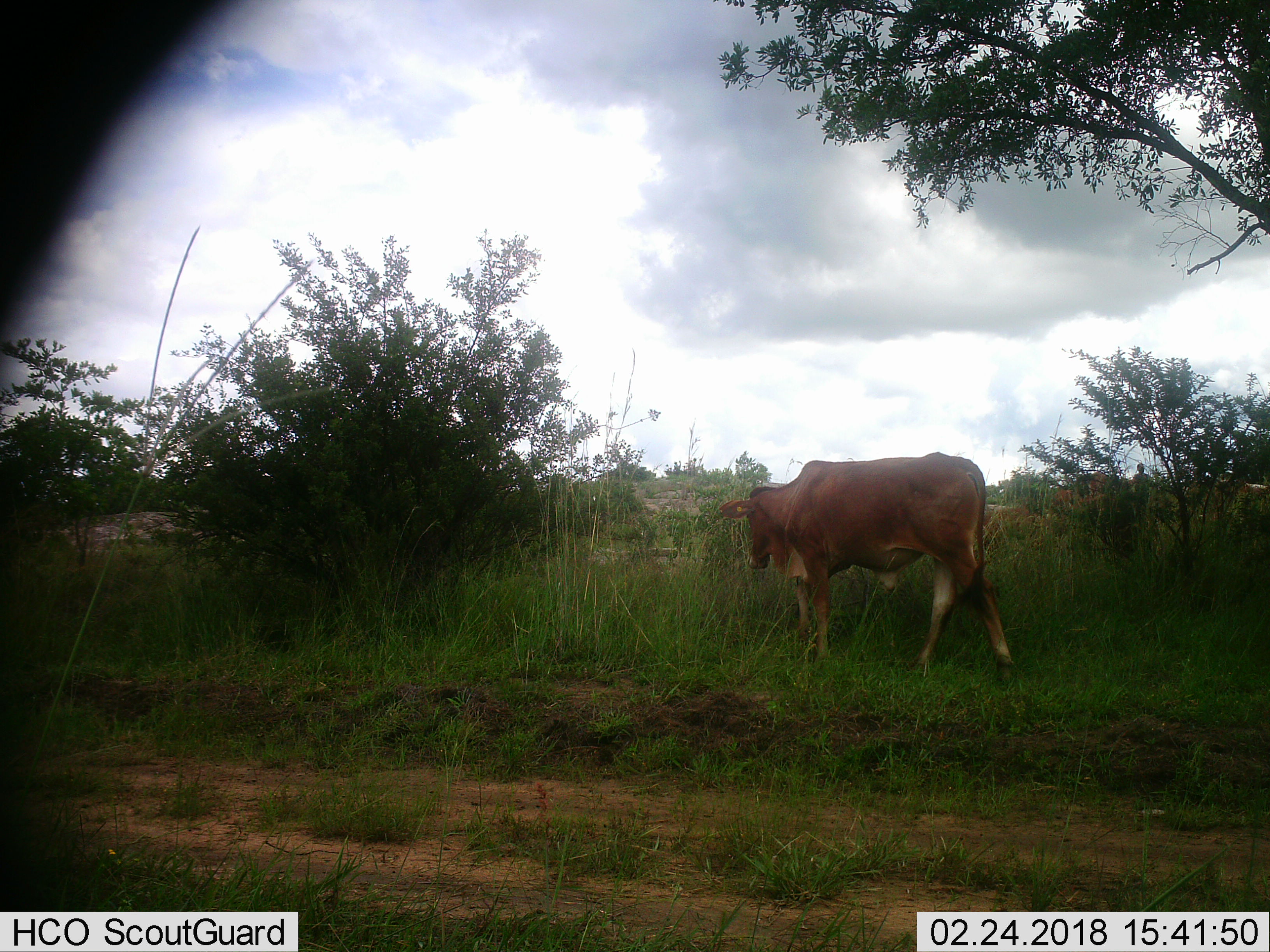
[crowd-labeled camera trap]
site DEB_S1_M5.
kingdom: Animalia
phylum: Chordata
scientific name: Vertebrata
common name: domestic animal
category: domesticanimal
Domesticanimal (domestic animal) (Vertebrata), count 1. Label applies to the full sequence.